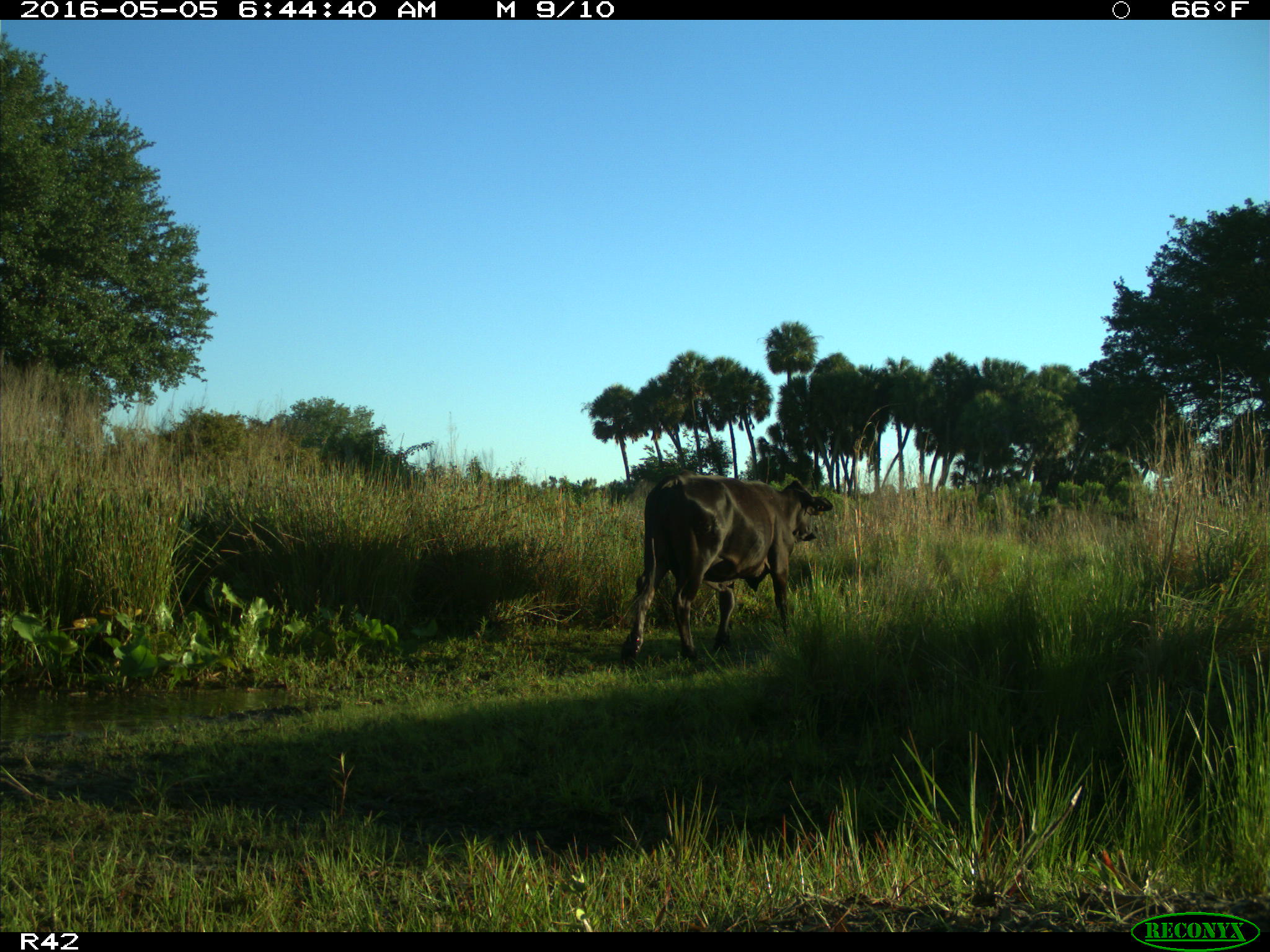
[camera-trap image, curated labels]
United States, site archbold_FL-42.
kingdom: Animalia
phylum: Chordata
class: Mammalia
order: Artiodactyla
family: Bovidae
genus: Bos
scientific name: Bos taurus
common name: domestic cow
Bos taurus (domestic cow).